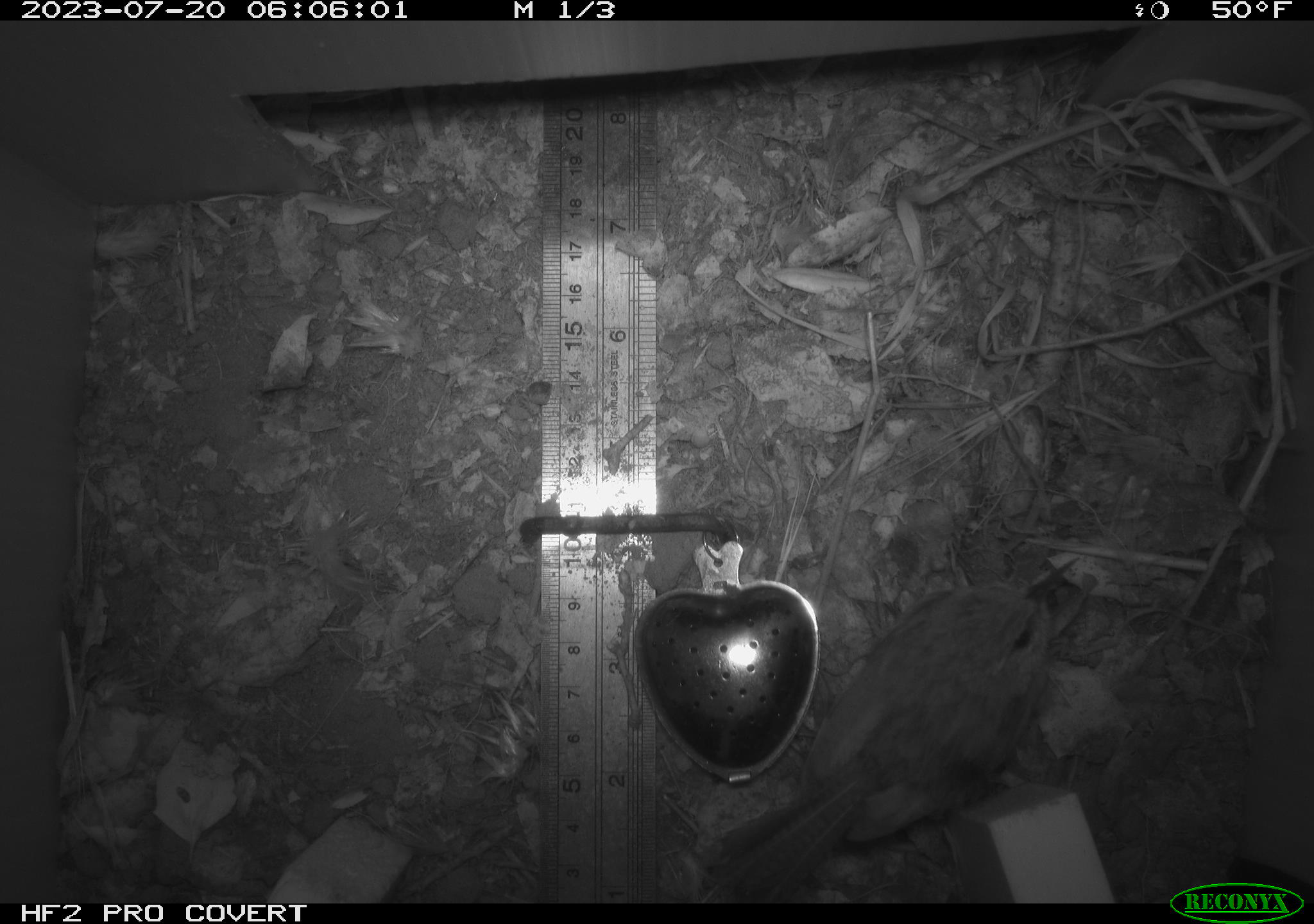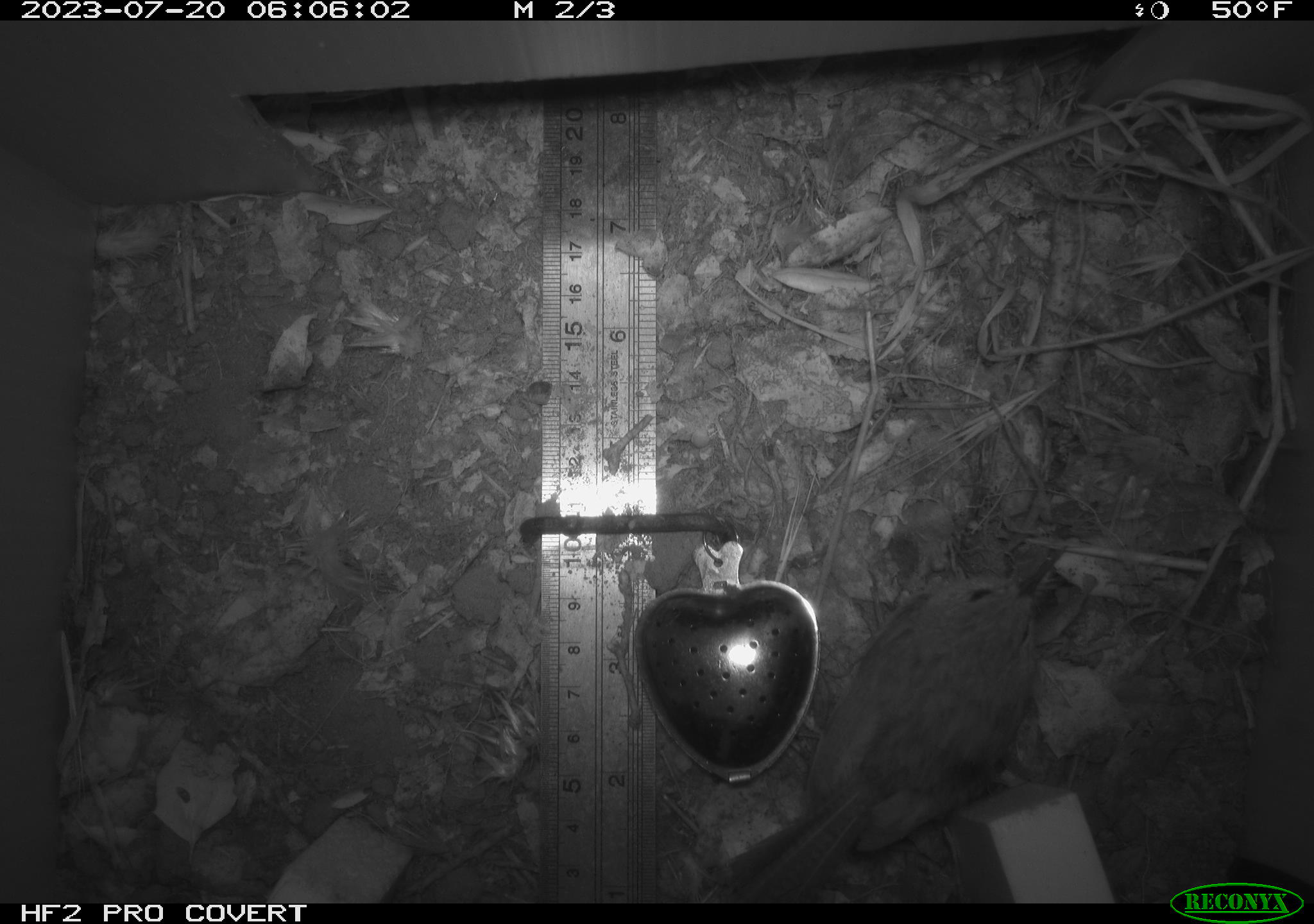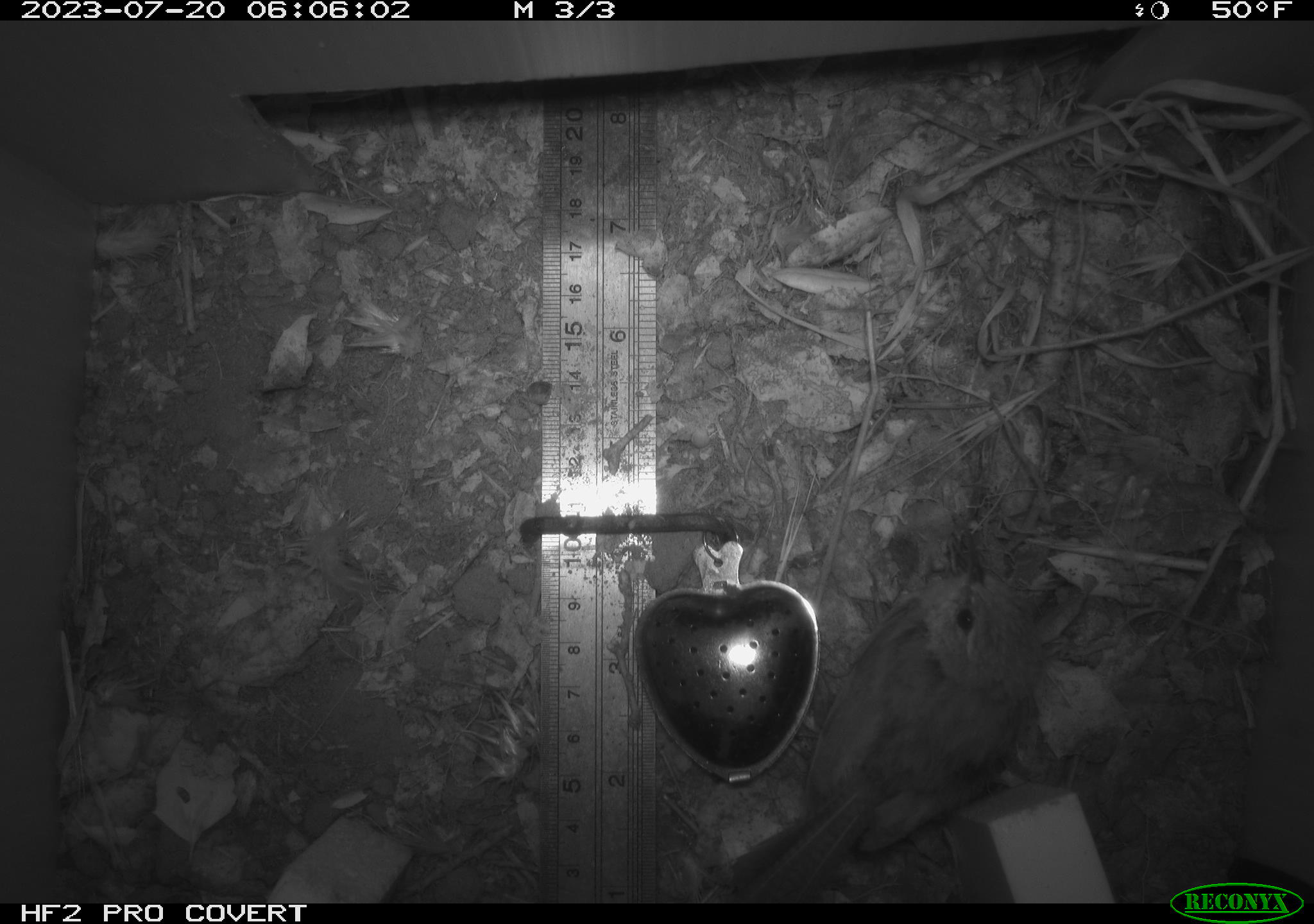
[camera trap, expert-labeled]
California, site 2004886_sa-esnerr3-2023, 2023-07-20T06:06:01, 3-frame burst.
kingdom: Animalia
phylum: Chordata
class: Aves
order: Passeriformes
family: Troglodytidae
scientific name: Troglodytidae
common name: wren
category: troglodytidae family